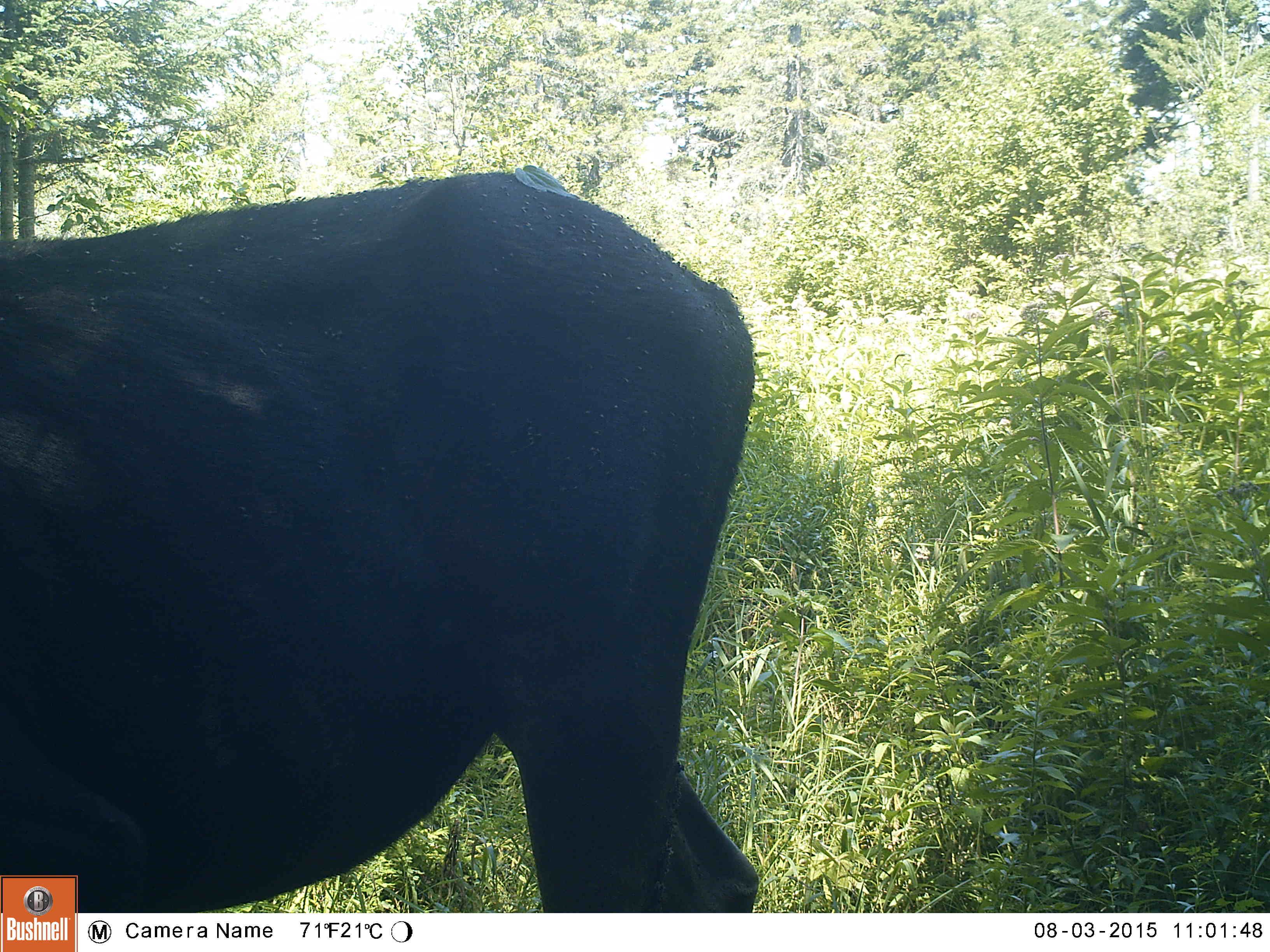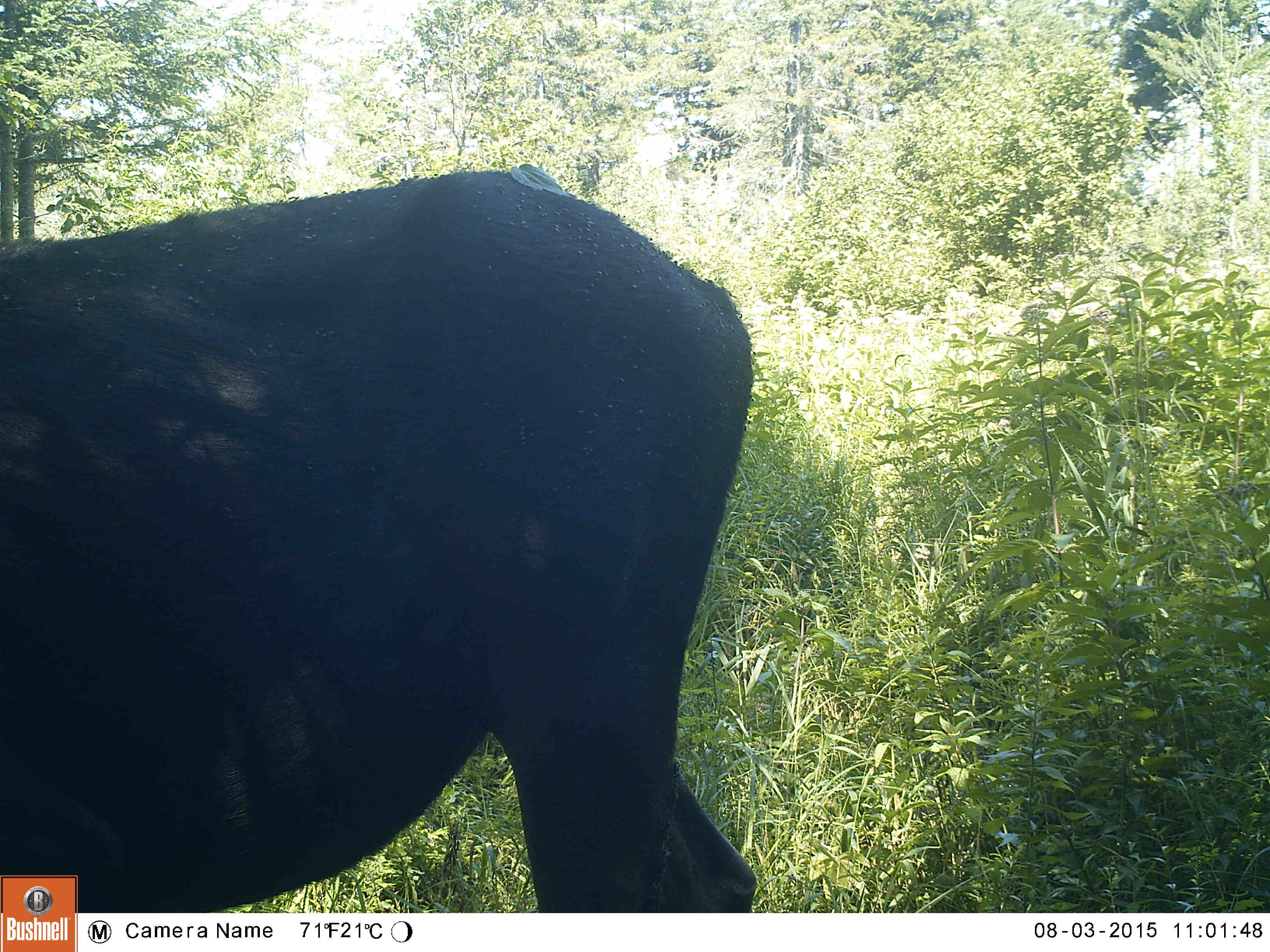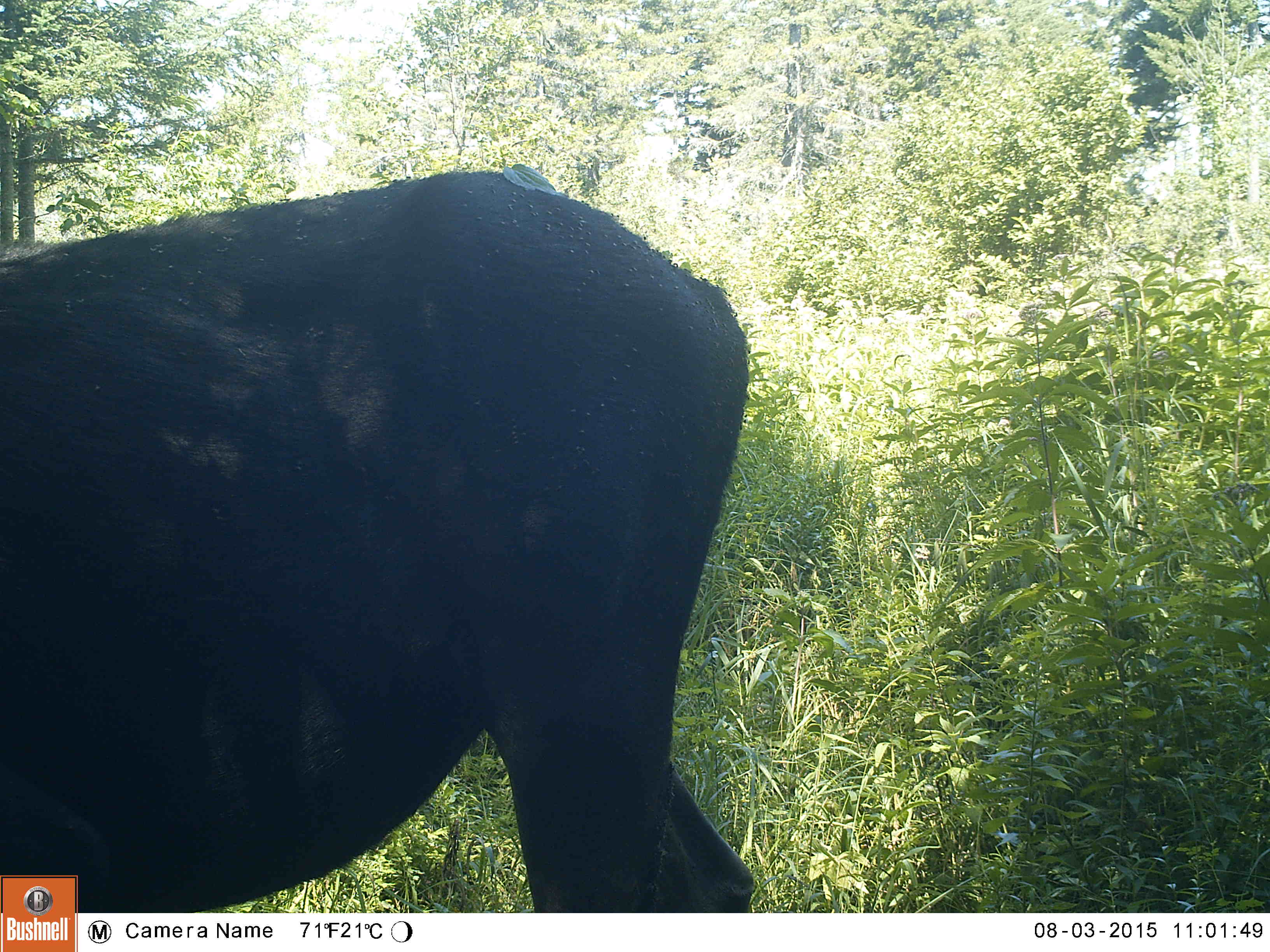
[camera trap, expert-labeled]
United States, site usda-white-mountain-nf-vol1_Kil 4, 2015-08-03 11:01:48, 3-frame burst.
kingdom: Animalia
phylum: Chordata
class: Mammalia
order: Artiodactyla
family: Cervidae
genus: Alces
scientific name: Alces alces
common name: moose